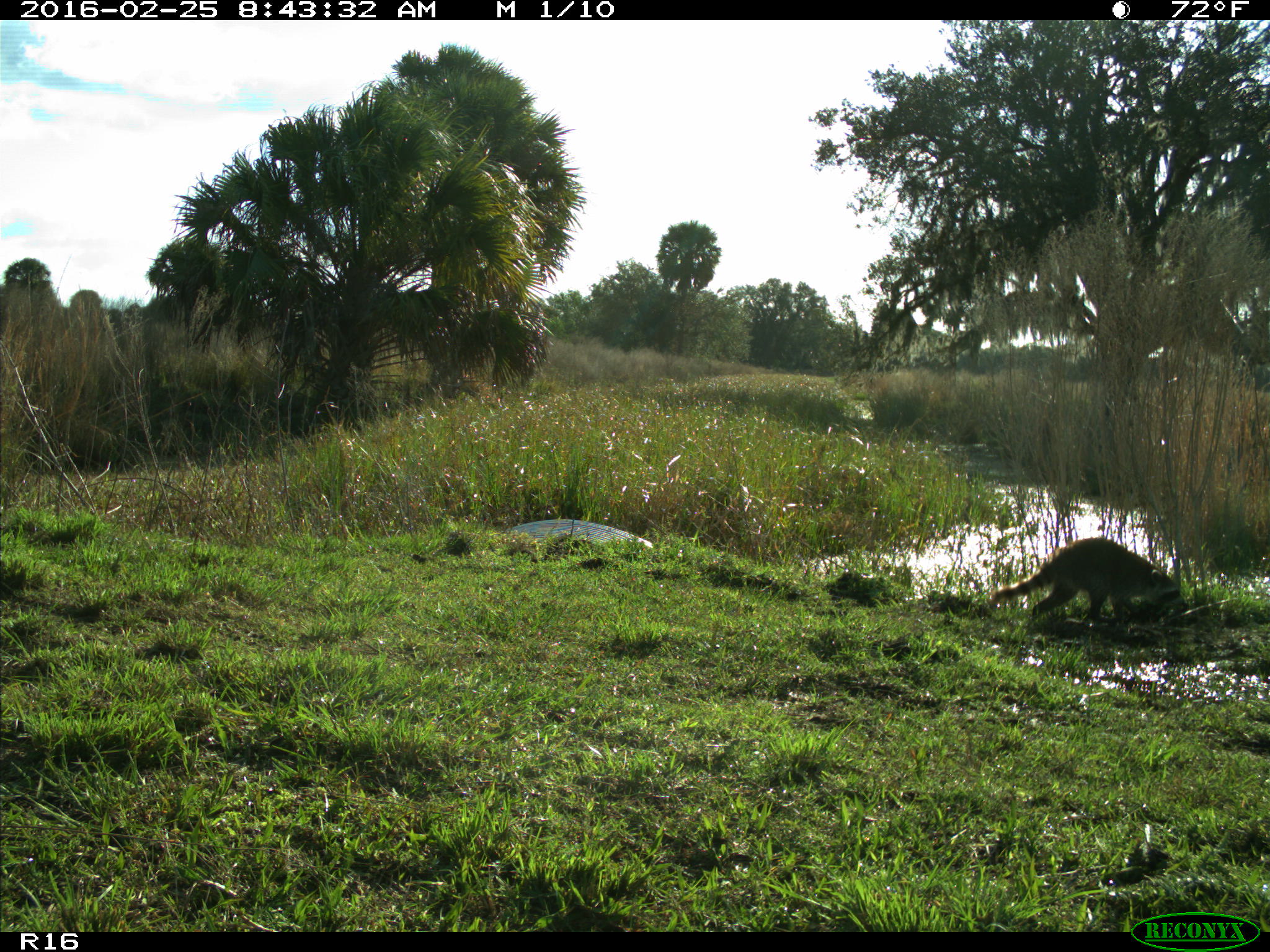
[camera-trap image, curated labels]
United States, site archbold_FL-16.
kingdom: Animalia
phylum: Chordata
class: Mammalia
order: Carnivora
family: Procyonidae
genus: Procyon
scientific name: Procyon lotor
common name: common raccoon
Procyon lotor (common raccoon).